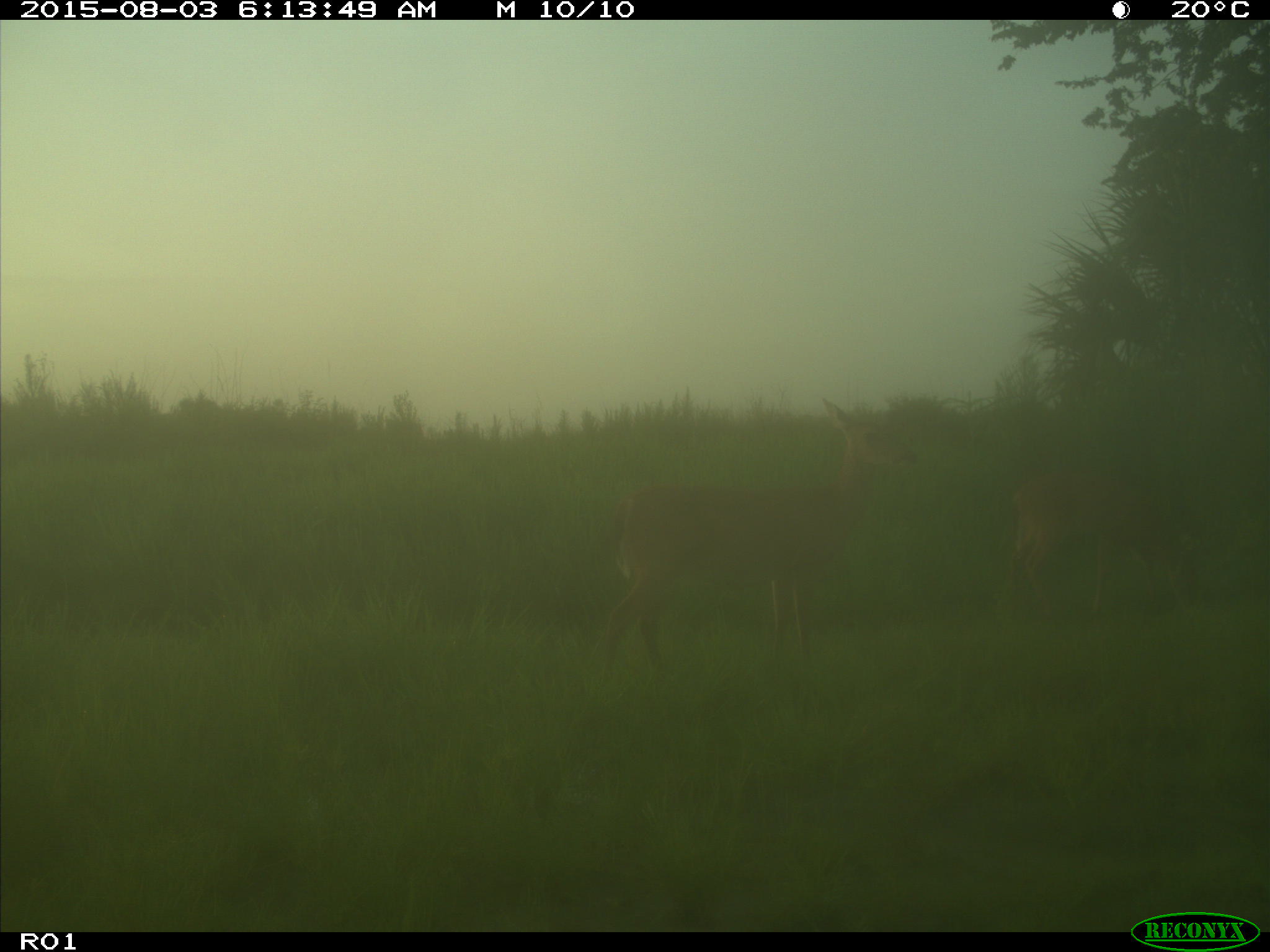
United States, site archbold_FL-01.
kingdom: Animalia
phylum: Chordata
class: Mammalia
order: Artiodactyla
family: Cervidae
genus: Odocoileus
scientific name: Odocoileus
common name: deer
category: unidentified deer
Unidentified deer (deer) (Odocoileus).